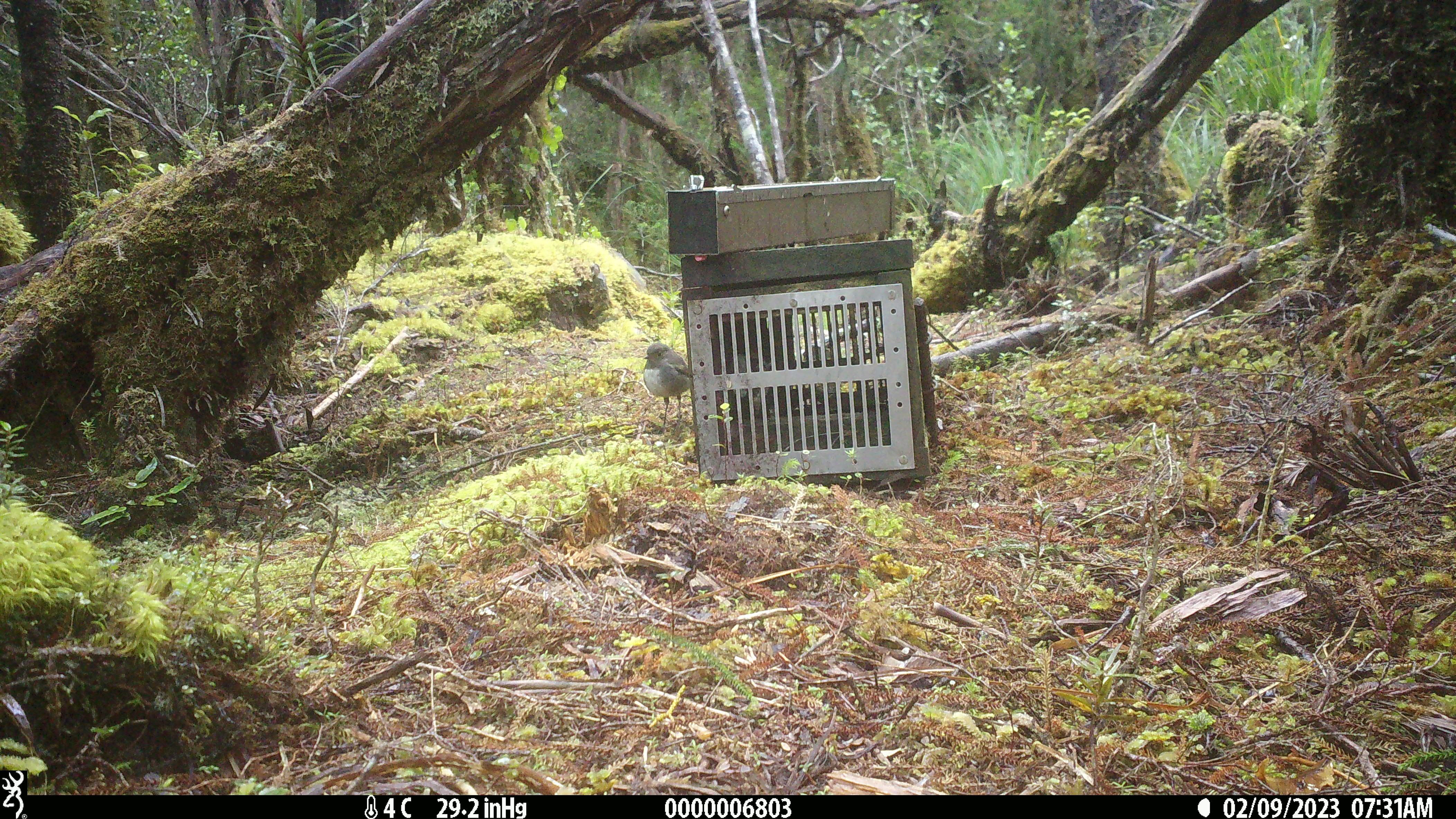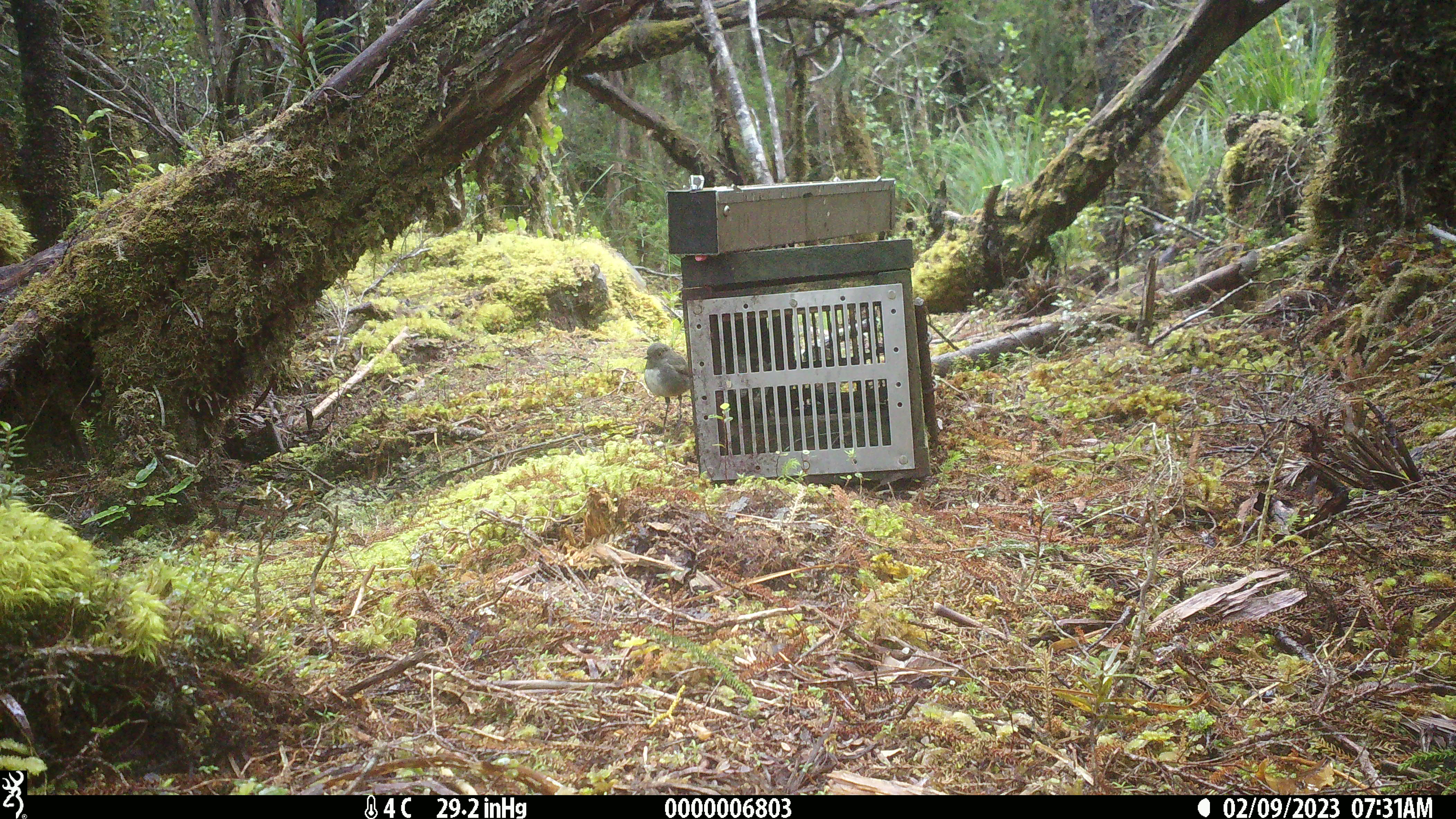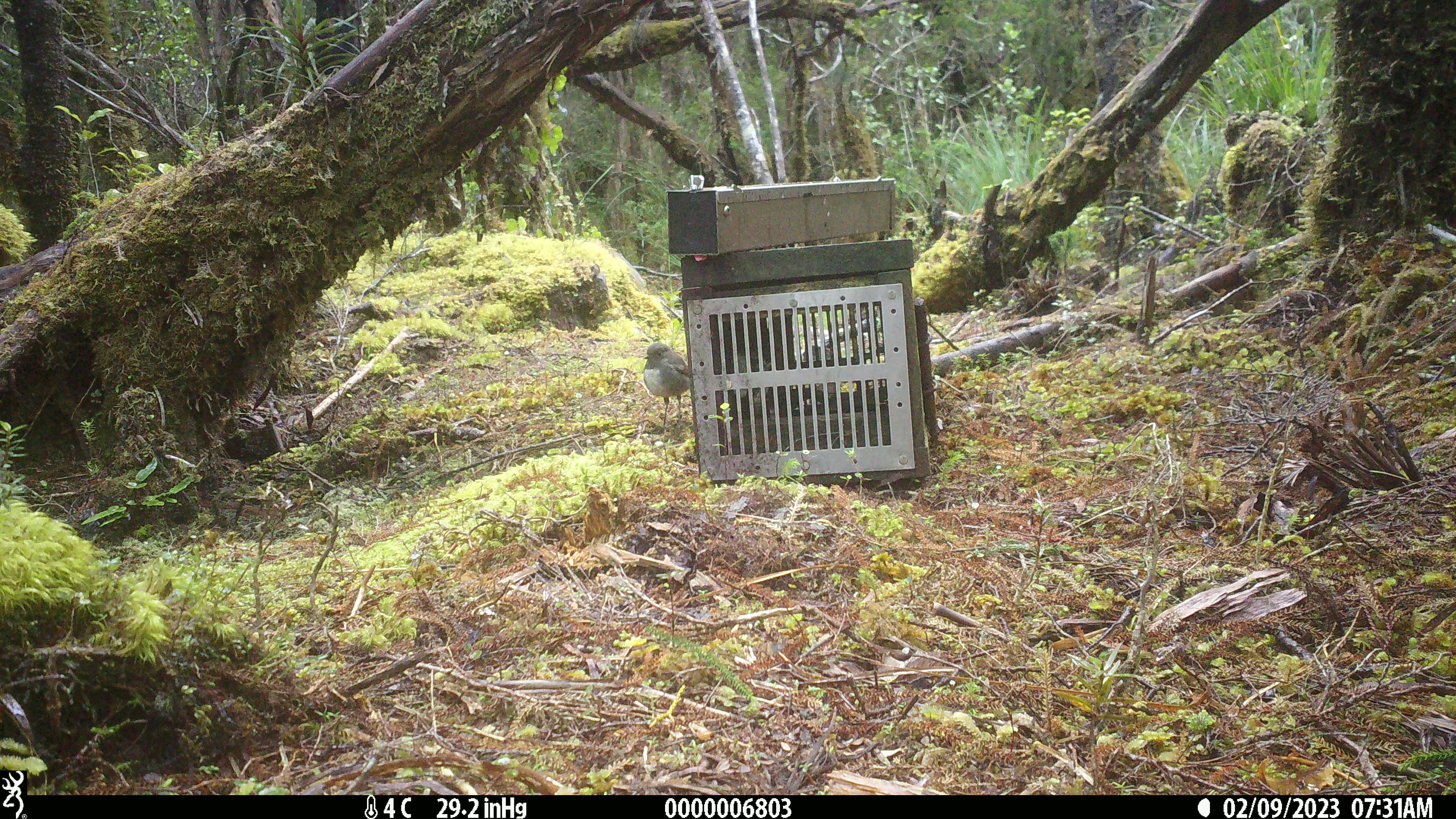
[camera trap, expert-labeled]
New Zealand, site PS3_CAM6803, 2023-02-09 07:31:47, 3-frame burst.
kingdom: Animalia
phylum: Chordata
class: Aves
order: Passeriformes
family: Petroicidae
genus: Petroica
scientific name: Petroica australis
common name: new zealand robin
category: robin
Robin (new zealand robin) (Petroica australis).